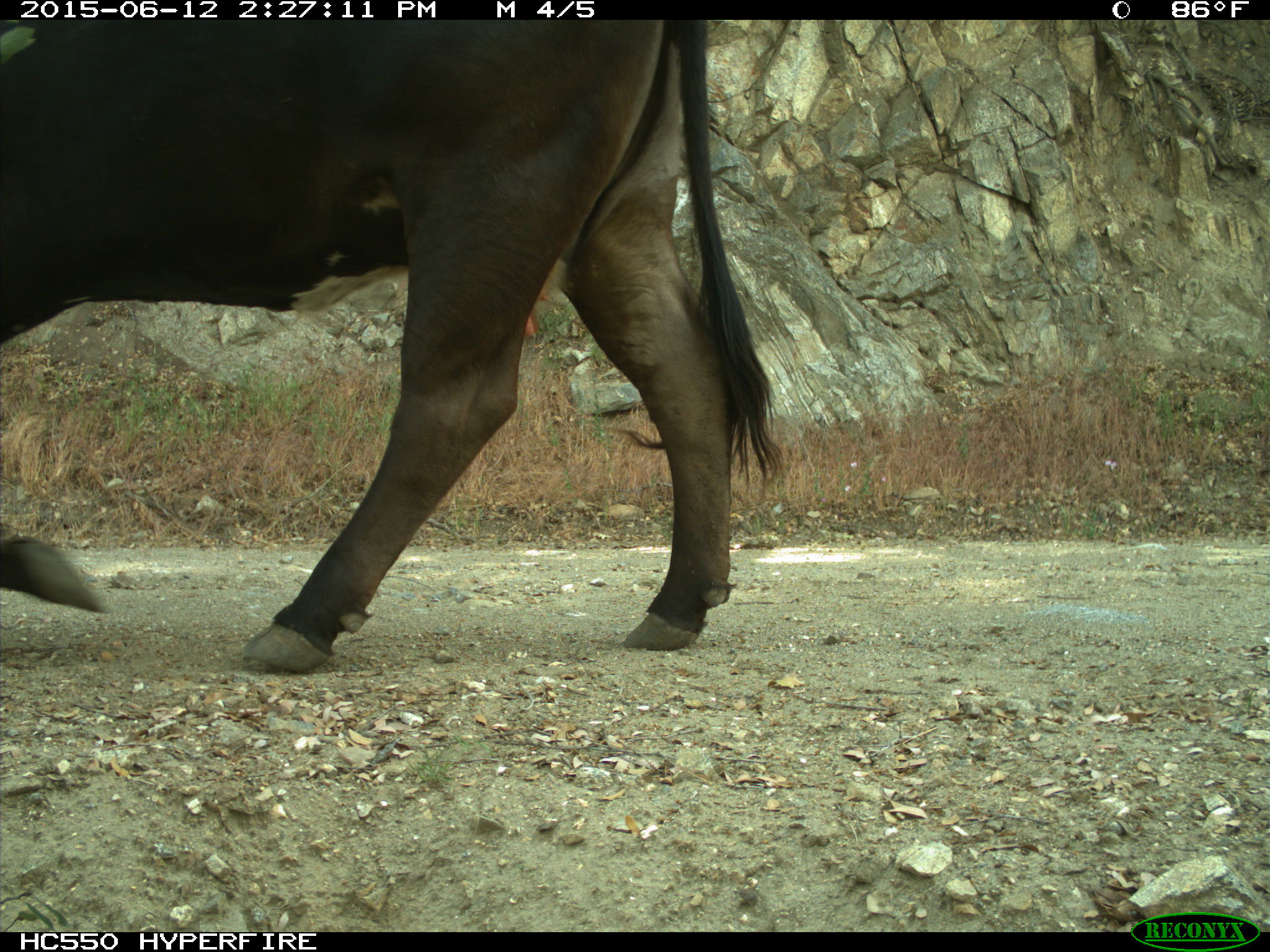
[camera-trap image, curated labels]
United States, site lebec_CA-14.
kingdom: Animalia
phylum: Chordata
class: Mammalia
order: Artiodactyla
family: Bovidae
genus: Bos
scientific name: Bos taurus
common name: domestic cow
Bos taurus (domestic cow).